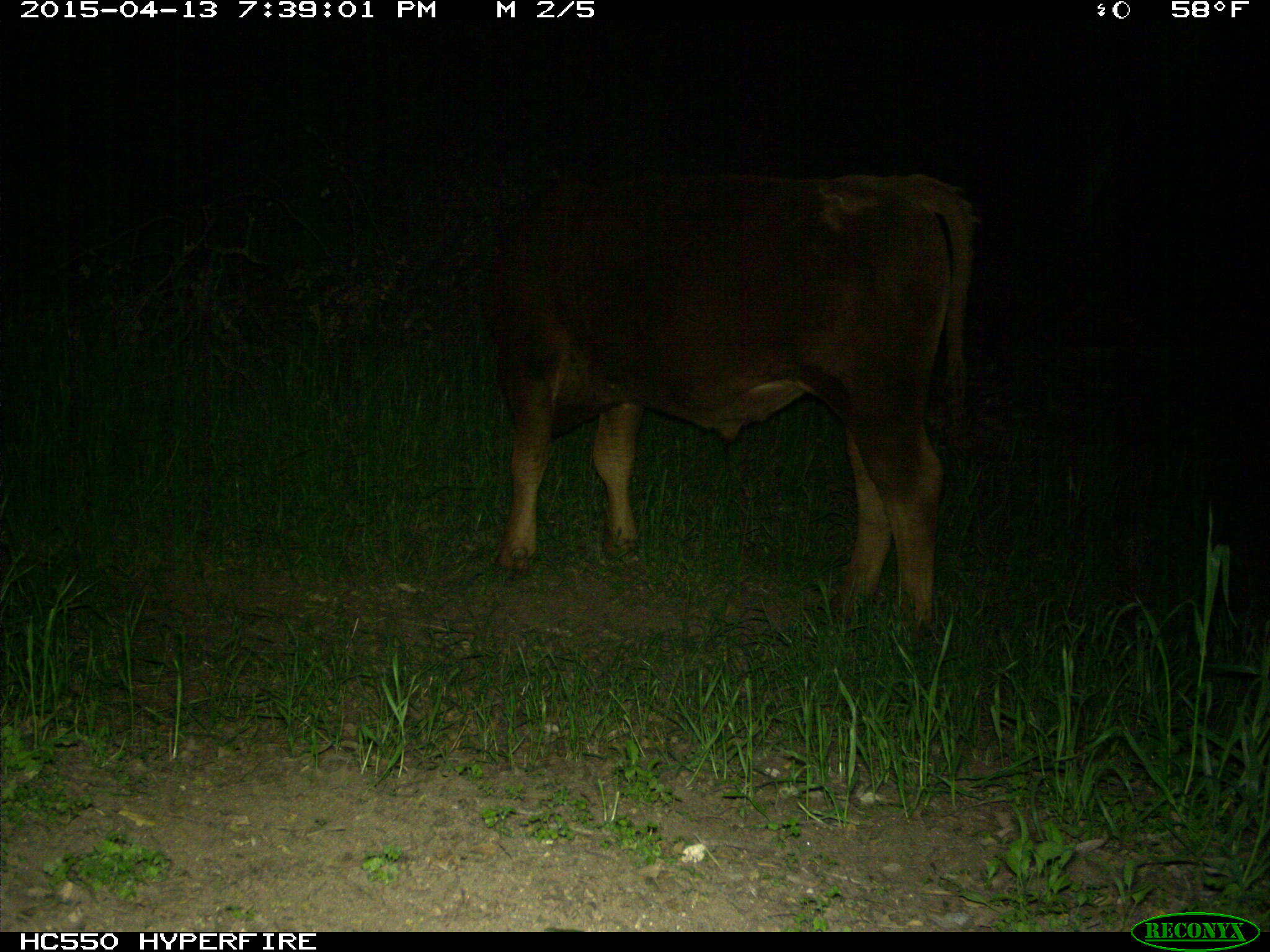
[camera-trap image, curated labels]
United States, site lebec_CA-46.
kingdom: Animalia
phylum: Chordata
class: Mammalia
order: Artiodactyla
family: Bovidae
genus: Bos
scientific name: Bos taurus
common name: domestic cow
Bos taurus (domestic cow).